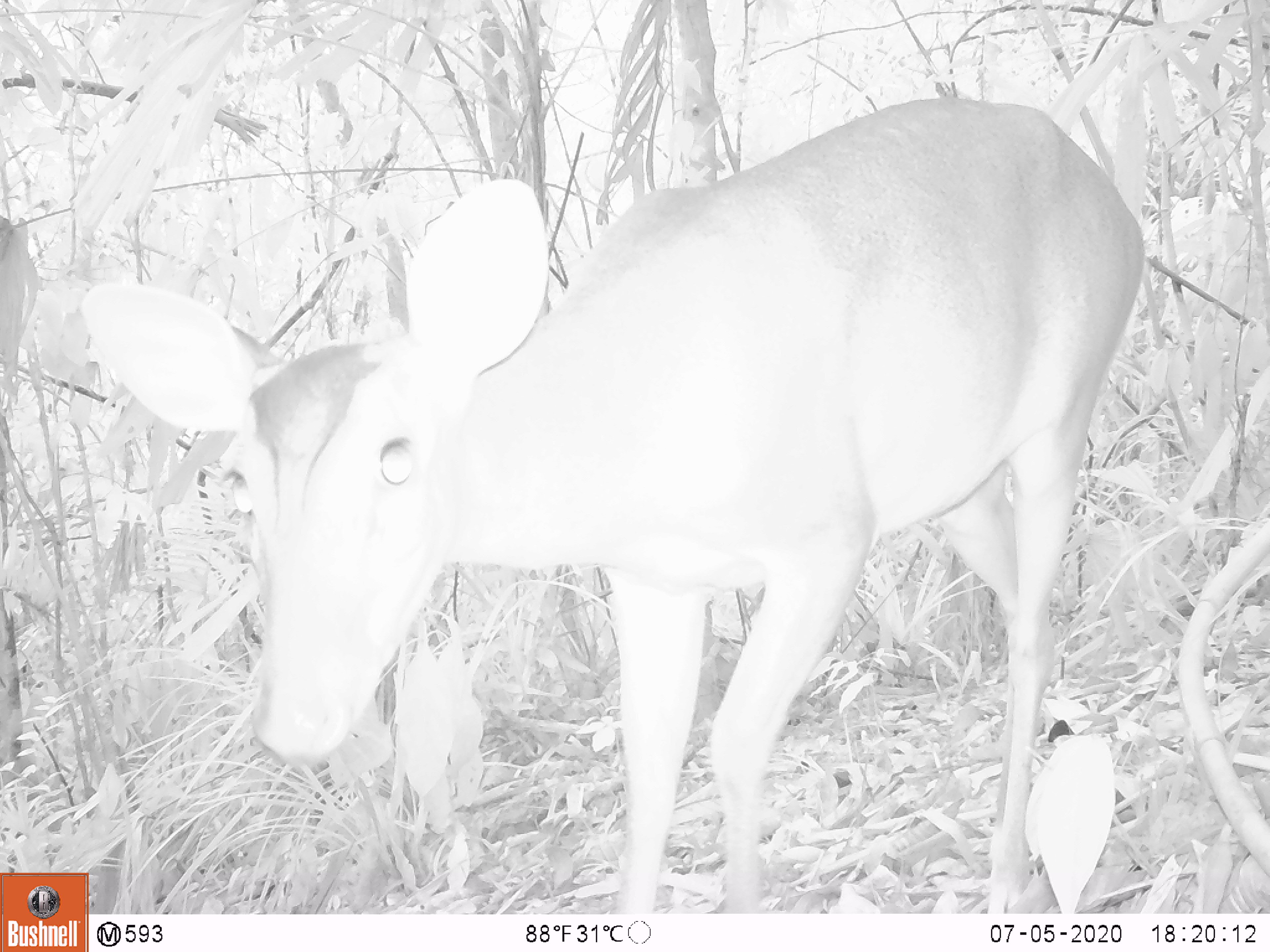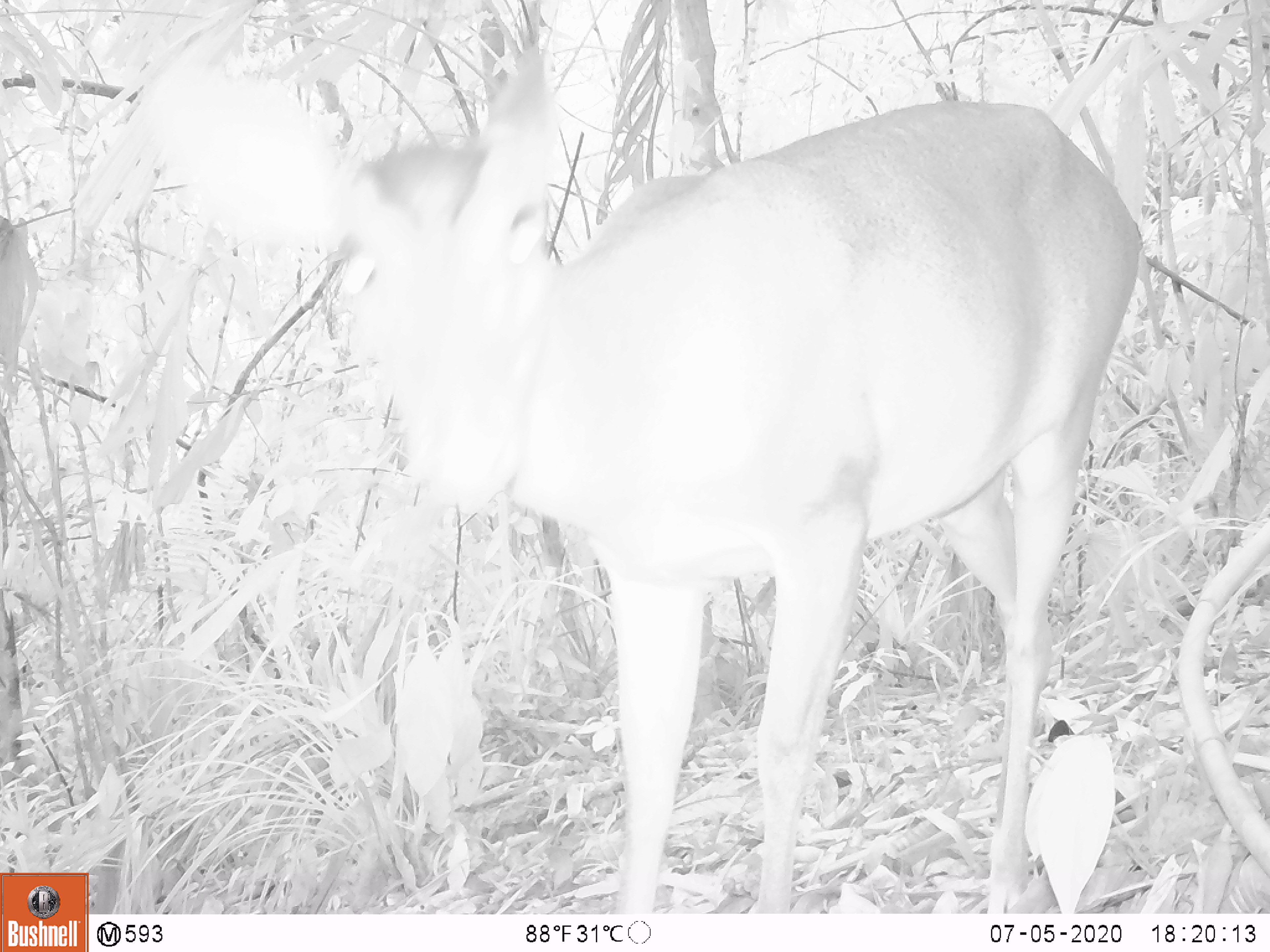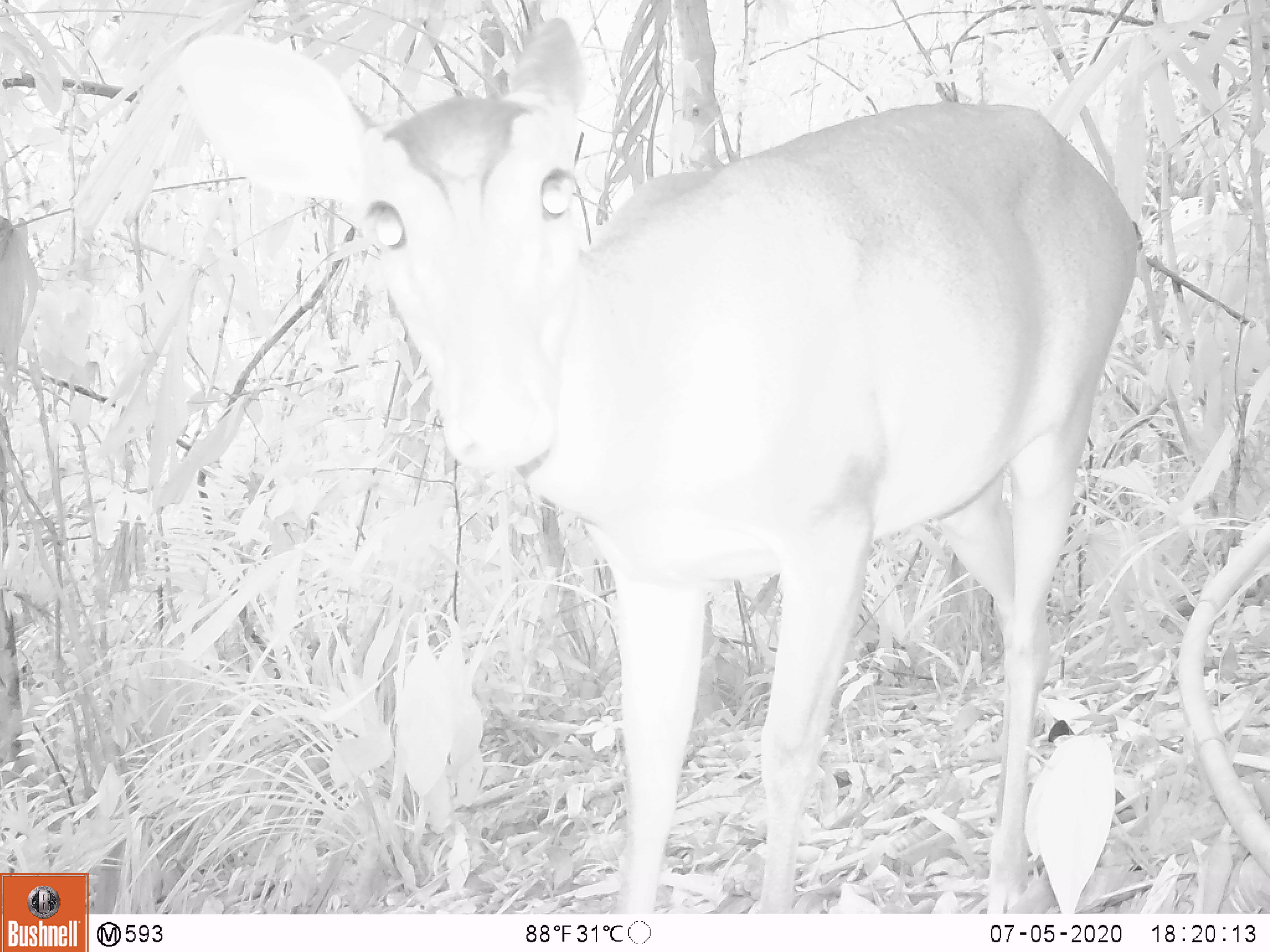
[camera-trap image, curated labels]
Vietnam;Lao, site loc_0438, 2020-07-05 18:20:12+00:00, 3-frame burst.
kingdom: Animalia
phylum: Chordata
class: Mammalia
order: Artiodactyla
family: Cervidae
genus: Muntiacus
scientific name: Muntiacus vuquangensis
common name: large-antlered muntjac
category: large antlered muntjac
Large antlered muntjac (large-antlered muntjac) (Muntiacus vuquangensis). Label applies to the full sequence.